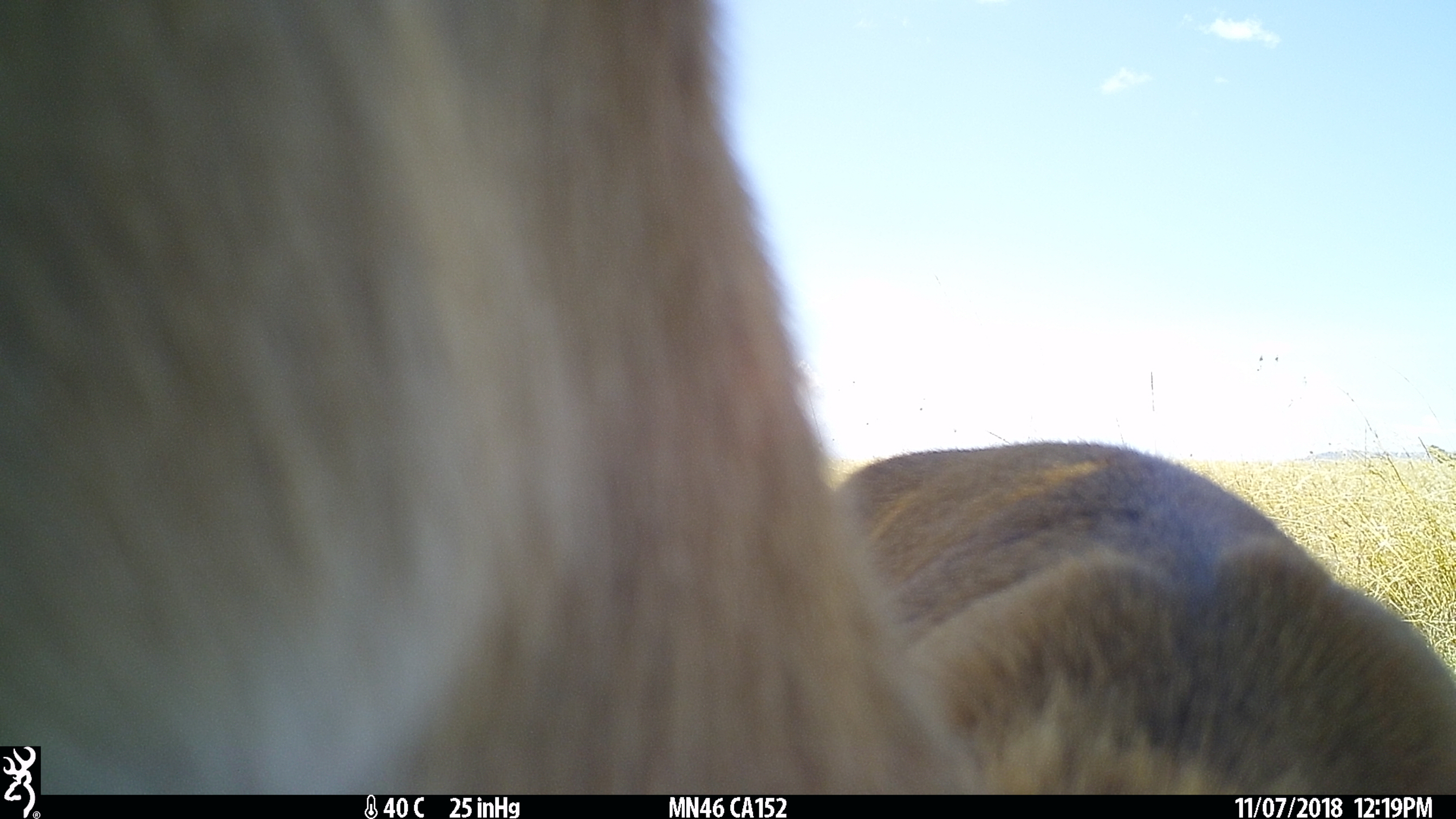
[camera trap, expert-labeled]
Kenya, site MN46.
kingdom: Animalia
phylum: Chordata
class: Mammalia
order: Artiodactyla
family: Bovidae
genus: Eudorcas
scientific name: Eudorcas thomsonii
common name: thomon's gazelle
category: gazelle thomsons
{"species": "gazelle thomsons (thomon's gazelle) (Eudorcas thomsonii)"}